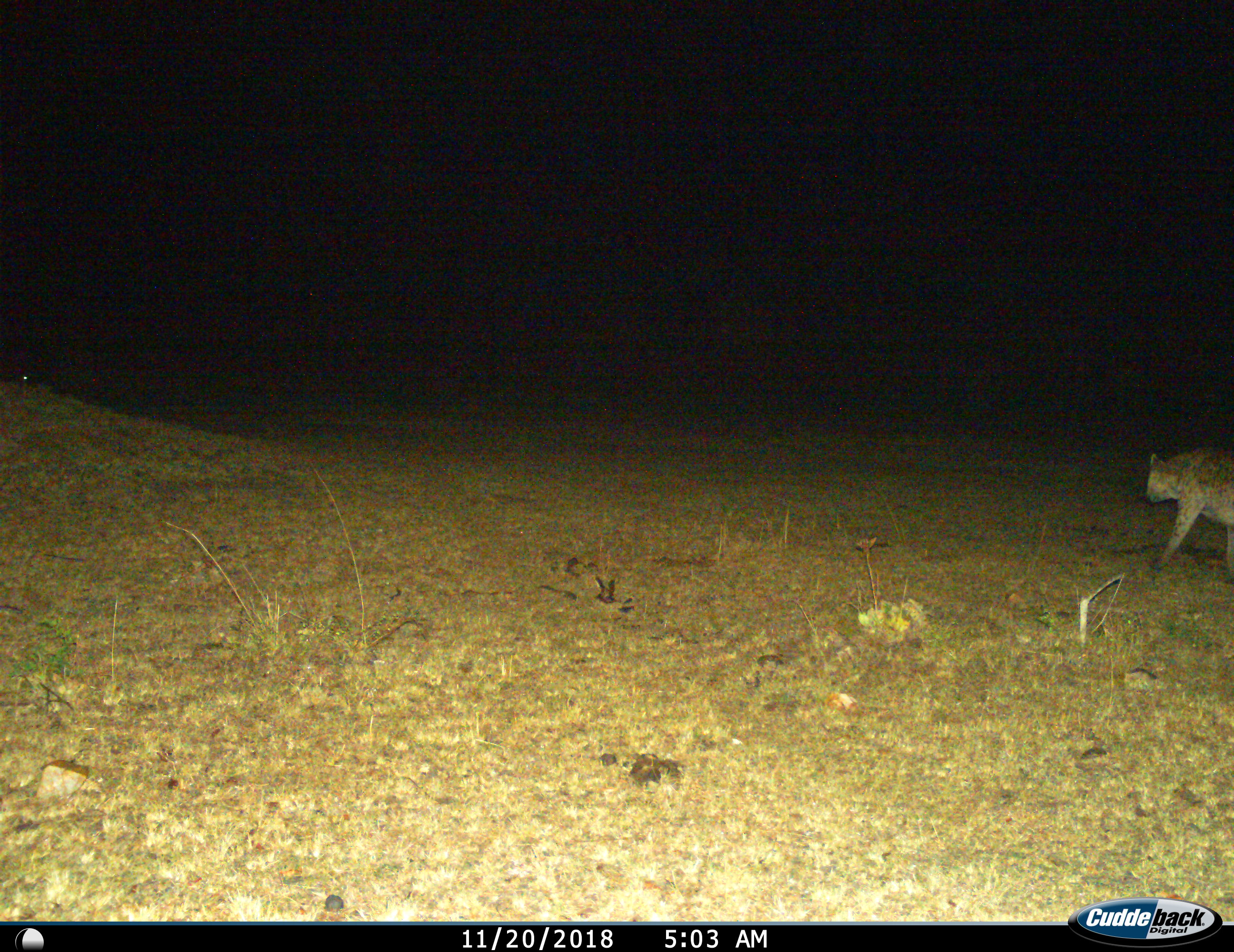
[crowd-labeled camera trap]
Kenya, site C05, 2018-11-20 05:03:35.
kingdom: Animalia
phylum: Chordata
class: Mammalia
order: Carnivora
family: Hyaenidae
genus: Crocuta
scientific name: Crocuta crocuta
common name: spotted hyena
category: hyenaspotted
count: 1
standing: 10%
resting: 0%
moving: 100%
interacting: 0%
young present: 0%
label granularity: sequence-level